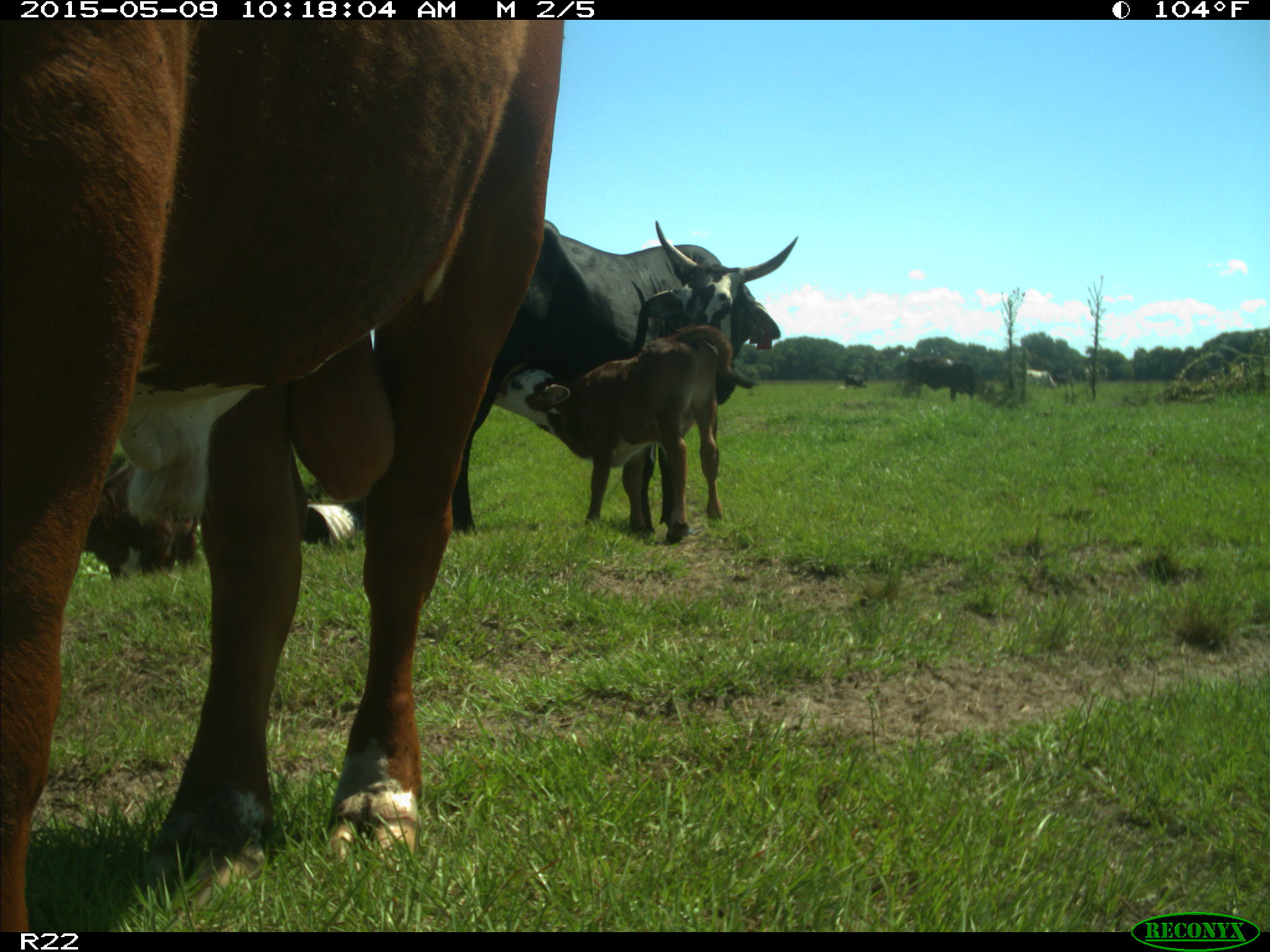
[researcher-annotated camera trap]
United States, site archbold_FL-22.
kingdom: Animalia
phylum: Chordata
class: Mammalia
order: Artiodactyla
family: Bovidae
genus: Bos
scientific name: Bos taurus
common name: domestic cow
Bos taurus (domestic cow).